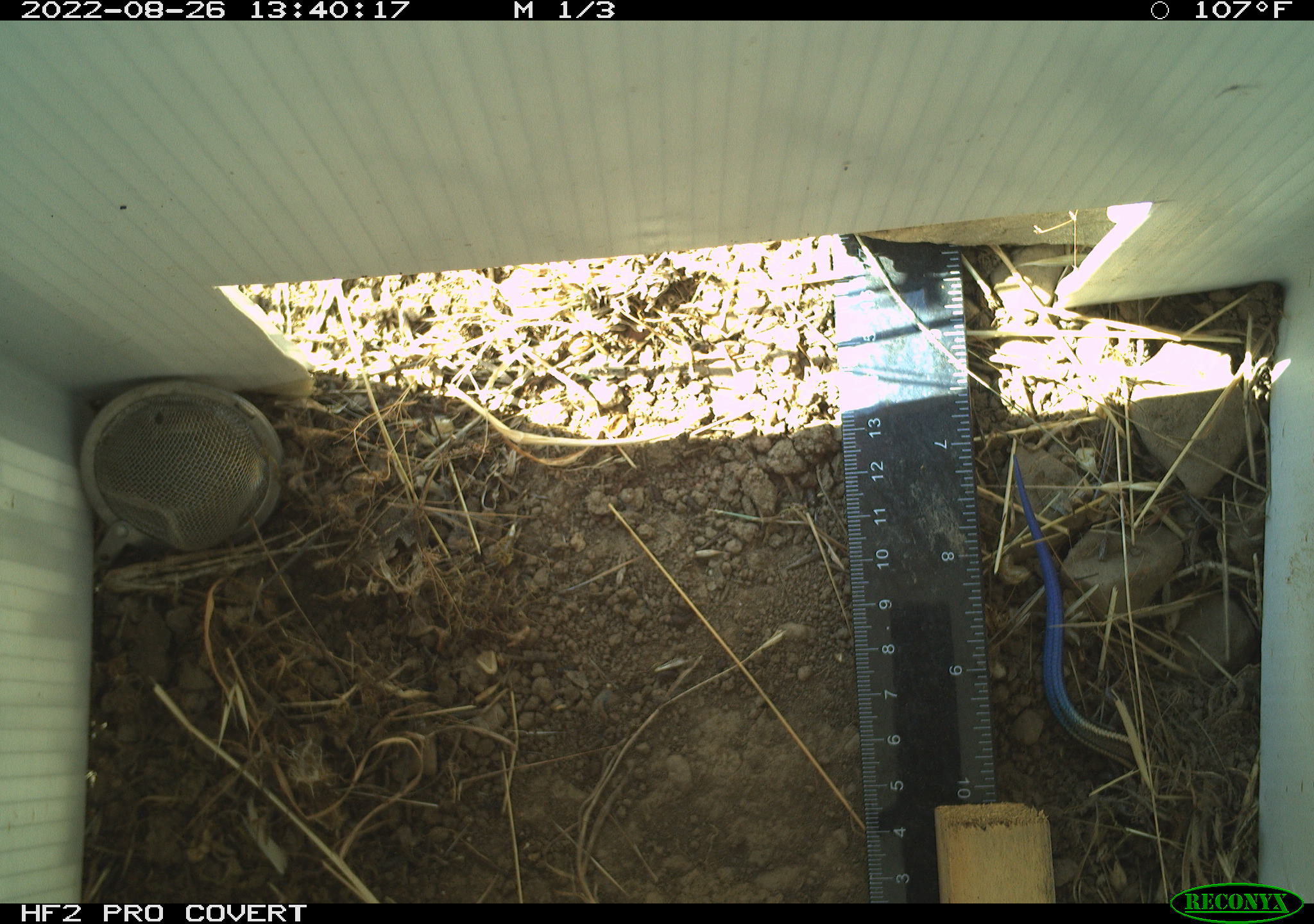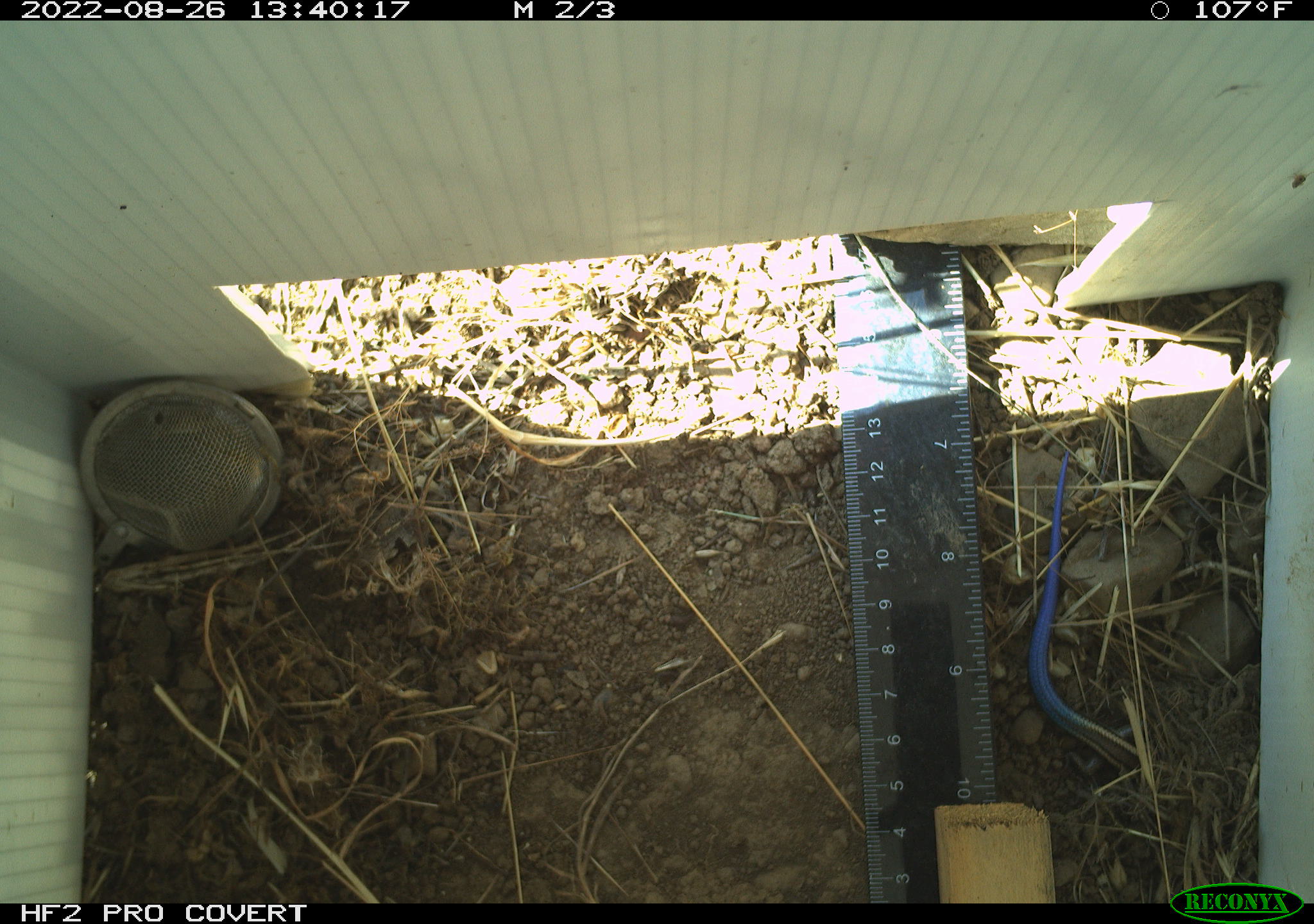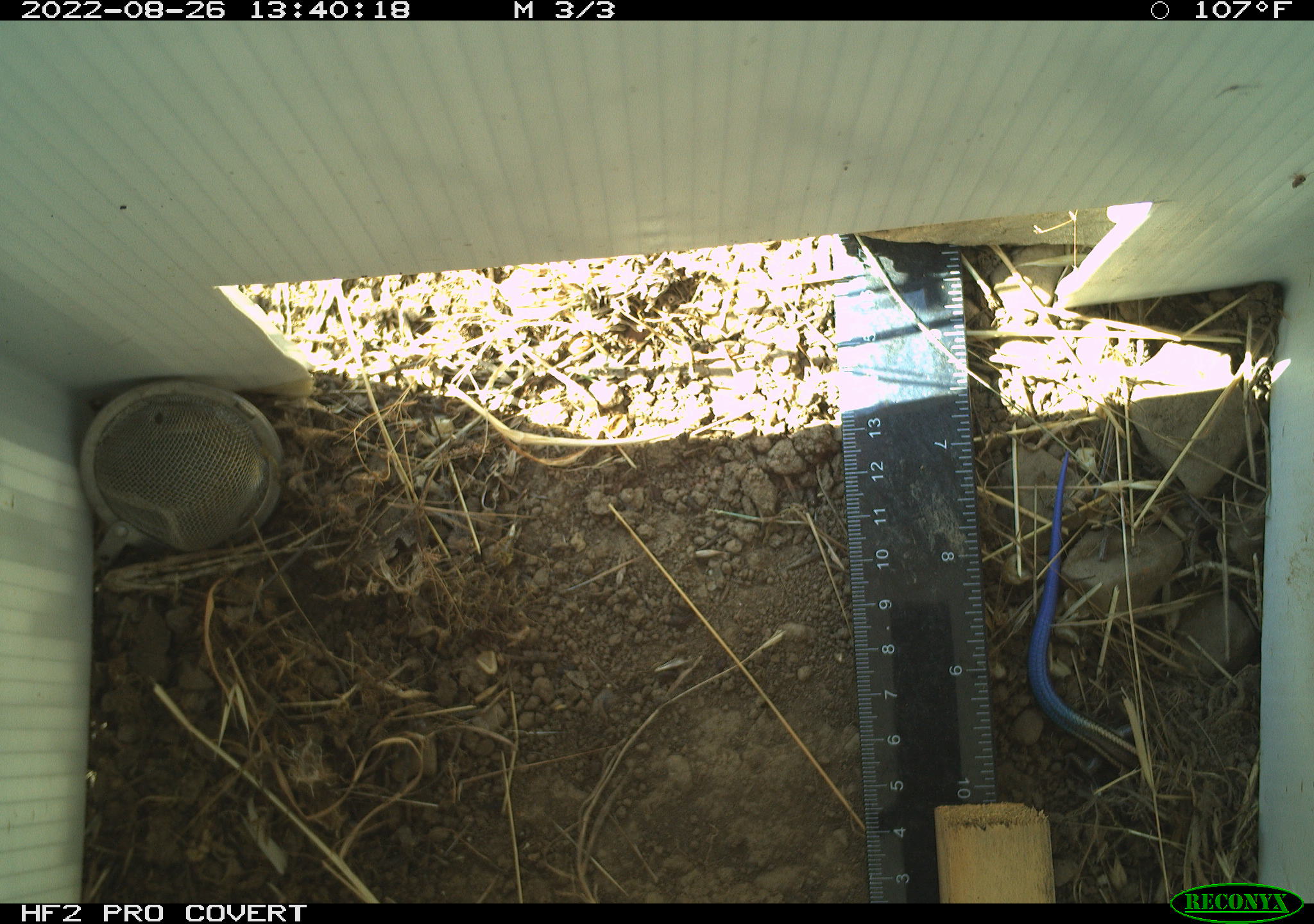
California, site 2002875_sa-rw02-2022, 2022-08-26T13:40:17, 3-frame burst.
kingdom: Animalia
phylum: Chordata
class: Reptilia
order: Squamata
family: Scincidae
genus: Plestiodon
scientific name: Plestiodon skiltonianus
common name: western skink